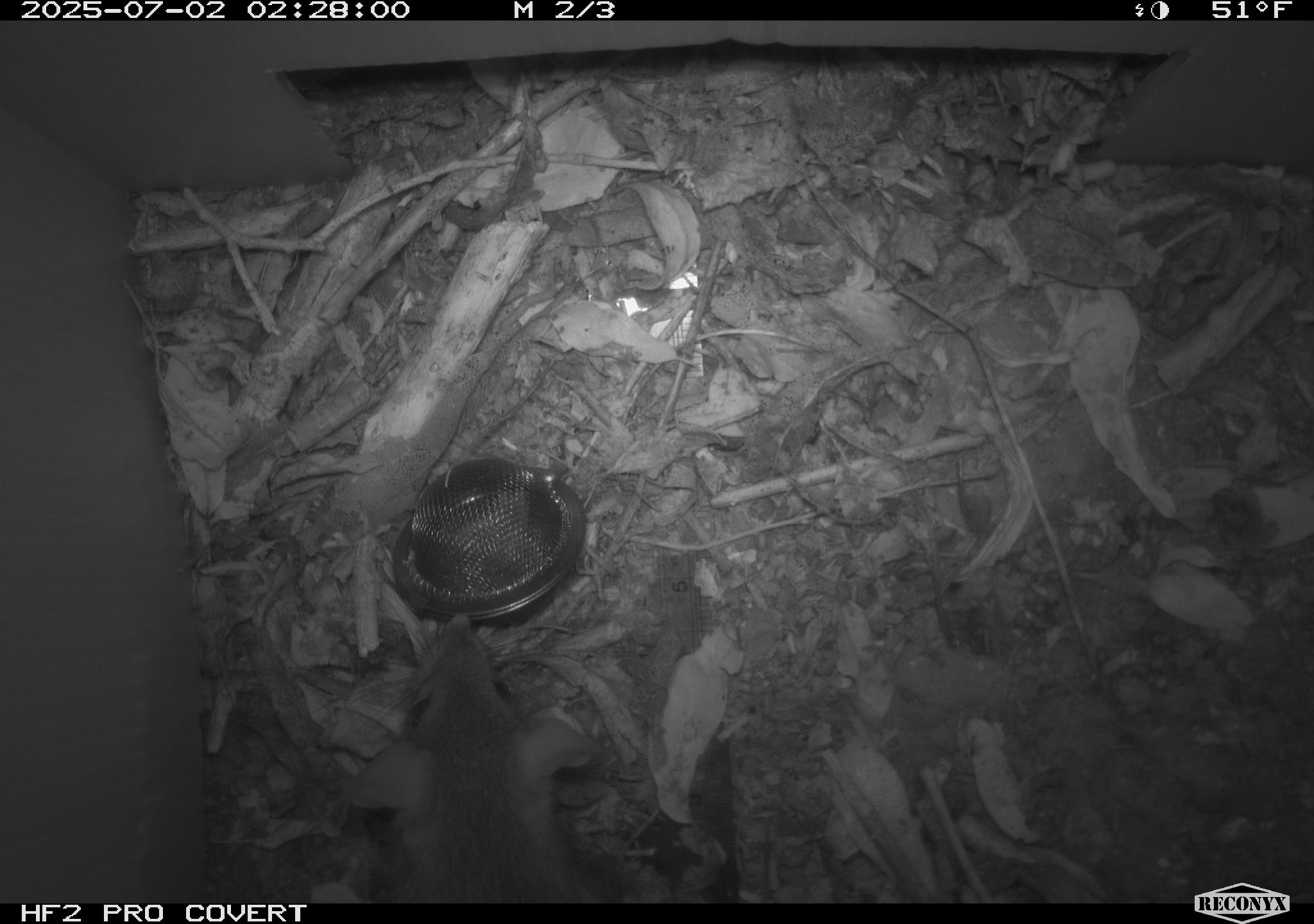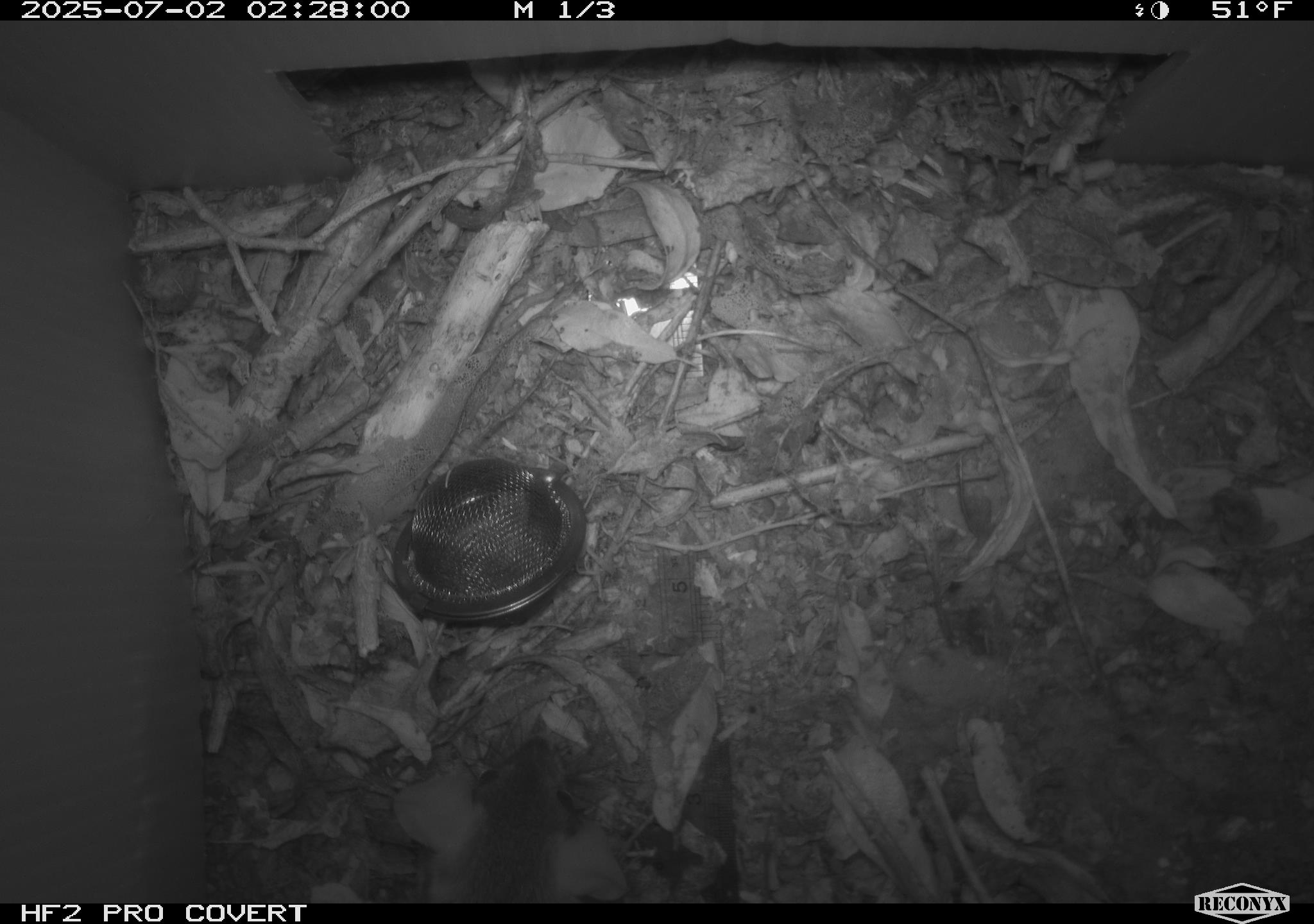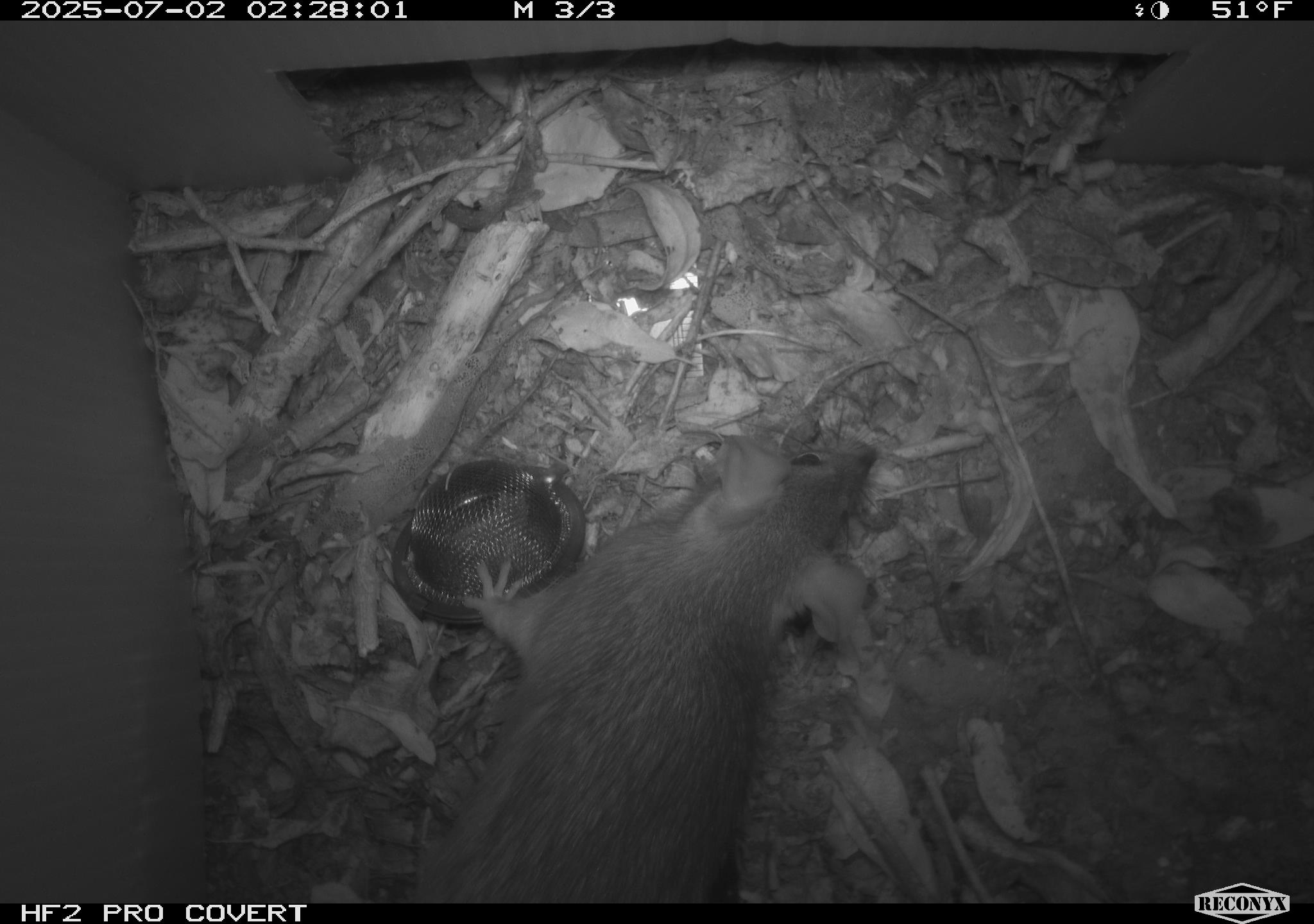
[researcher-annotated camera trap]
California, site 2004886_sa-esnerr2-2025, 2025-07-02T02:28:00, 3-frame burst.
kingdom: Animalia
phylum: Chordata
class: Mammalia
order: Rodentia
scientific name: Rodentia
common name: rodent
Rodent (Rodentia).